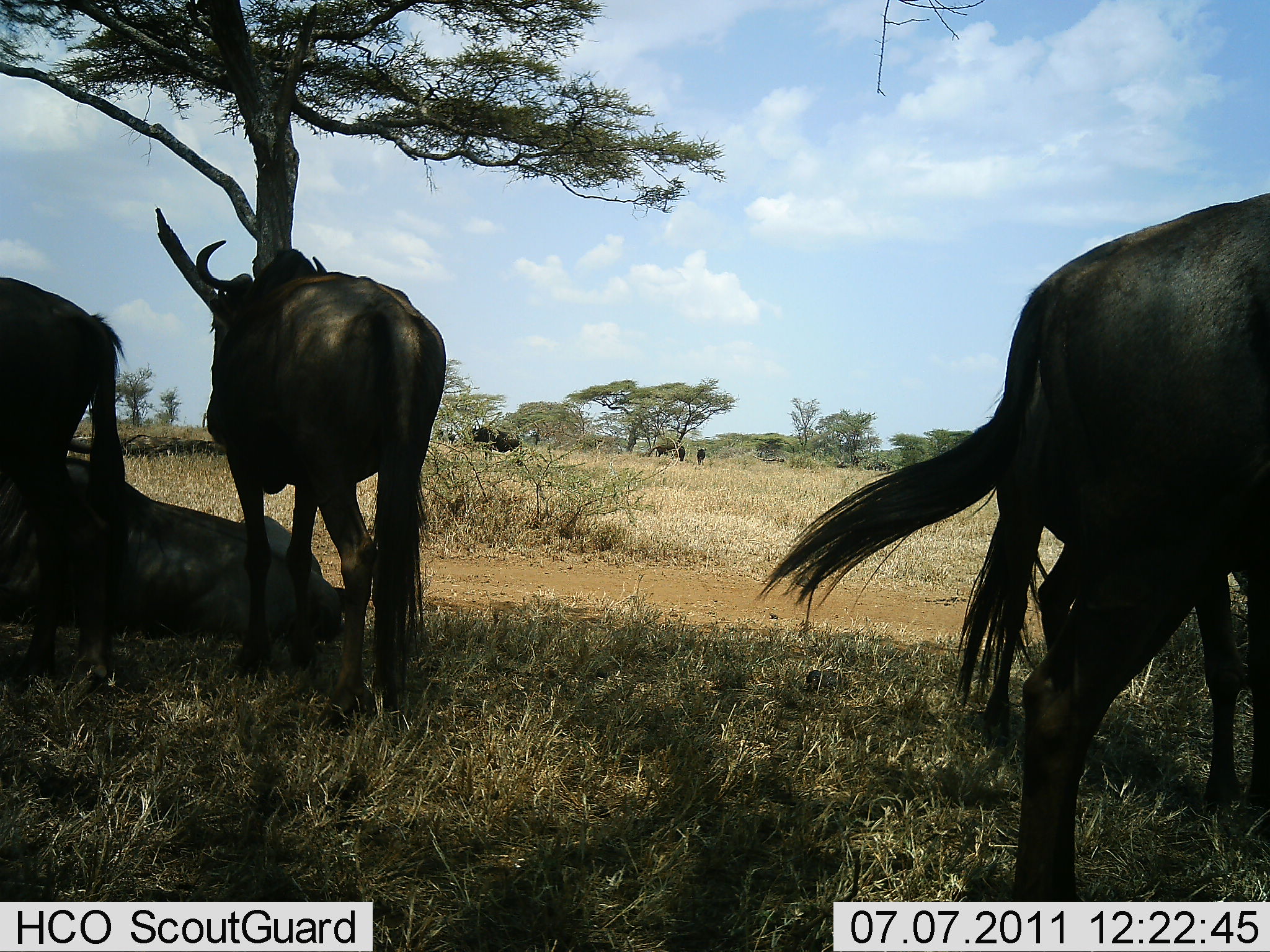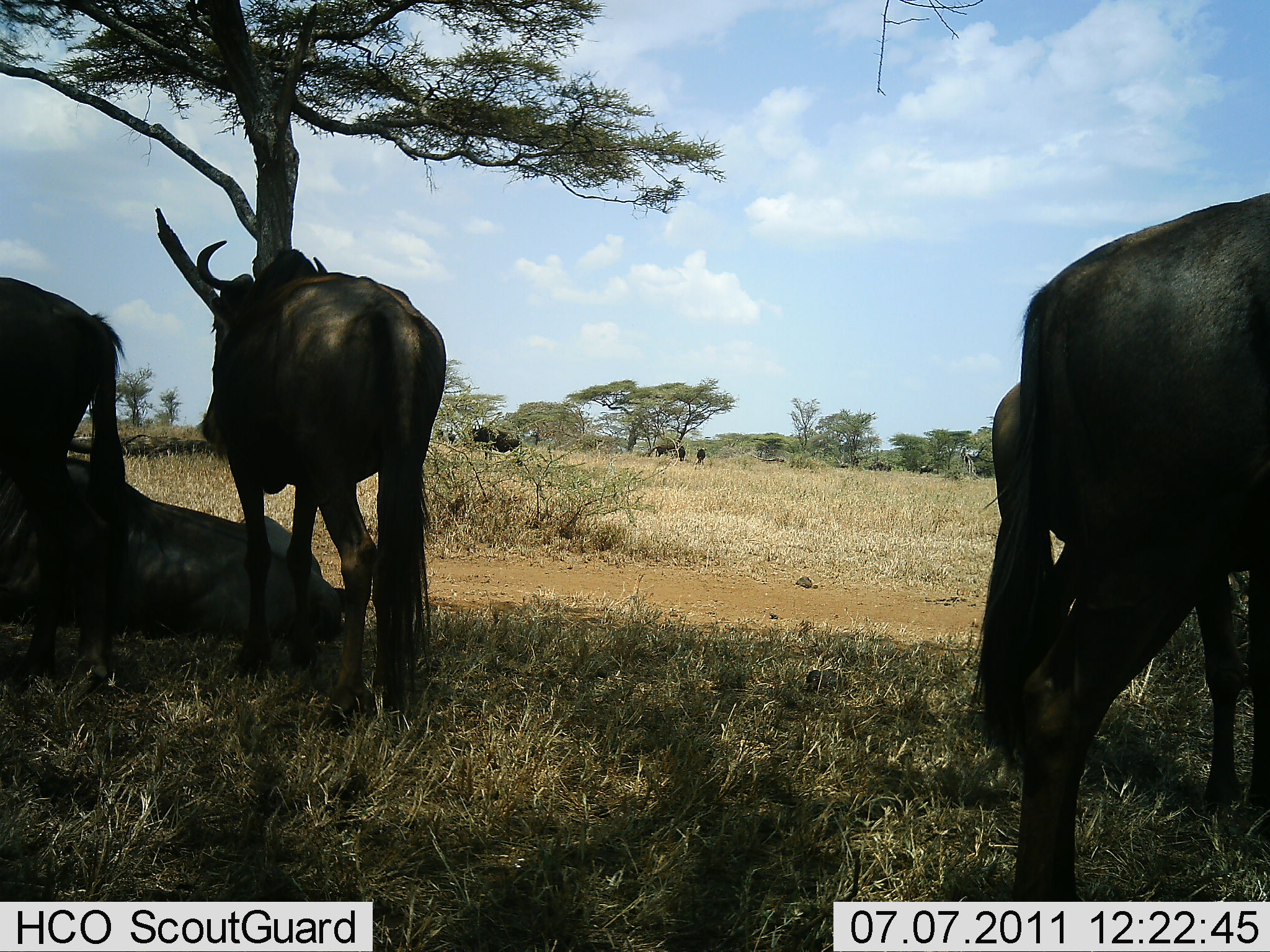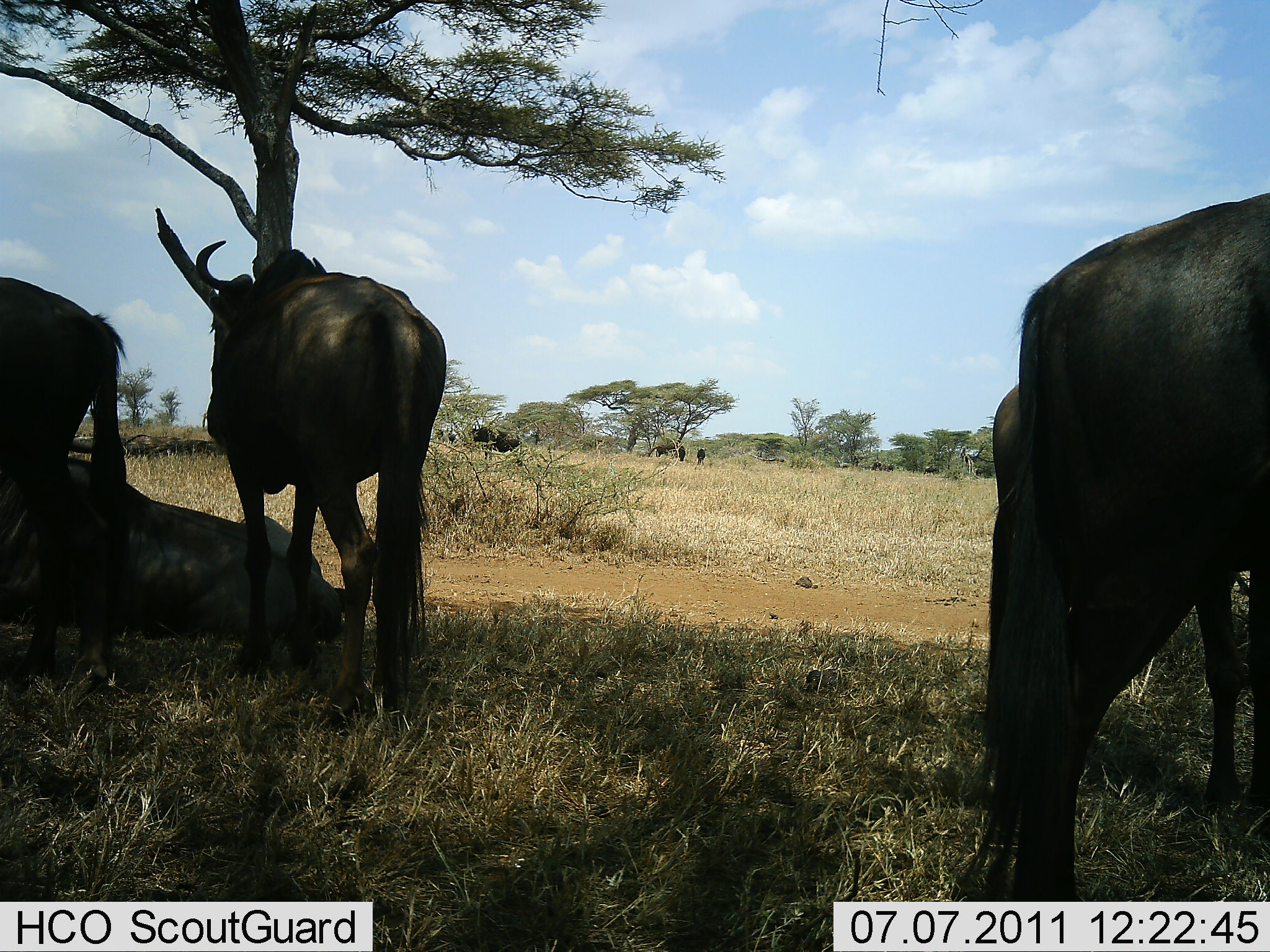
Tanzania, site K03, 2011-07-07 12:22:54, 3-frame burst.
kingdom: Animalia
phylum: Chordata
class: Mammalia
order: Artiodactyla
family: Bovidae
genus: Connochaetes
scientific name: Connochaetes taurinus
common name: blue wildebeest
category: wildebeest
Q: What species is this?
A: Wildebeest (blue wildebeest) (Connochaetes taurinus).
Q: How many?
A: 5.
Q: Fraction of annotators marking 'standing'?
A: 92%.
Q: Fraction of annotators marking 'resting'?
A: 42%.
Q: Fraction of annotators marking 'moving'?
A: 8%.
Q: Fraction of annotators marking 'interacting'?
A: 0%.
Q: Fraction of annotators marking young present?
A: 0%.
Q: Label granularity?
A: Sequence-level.